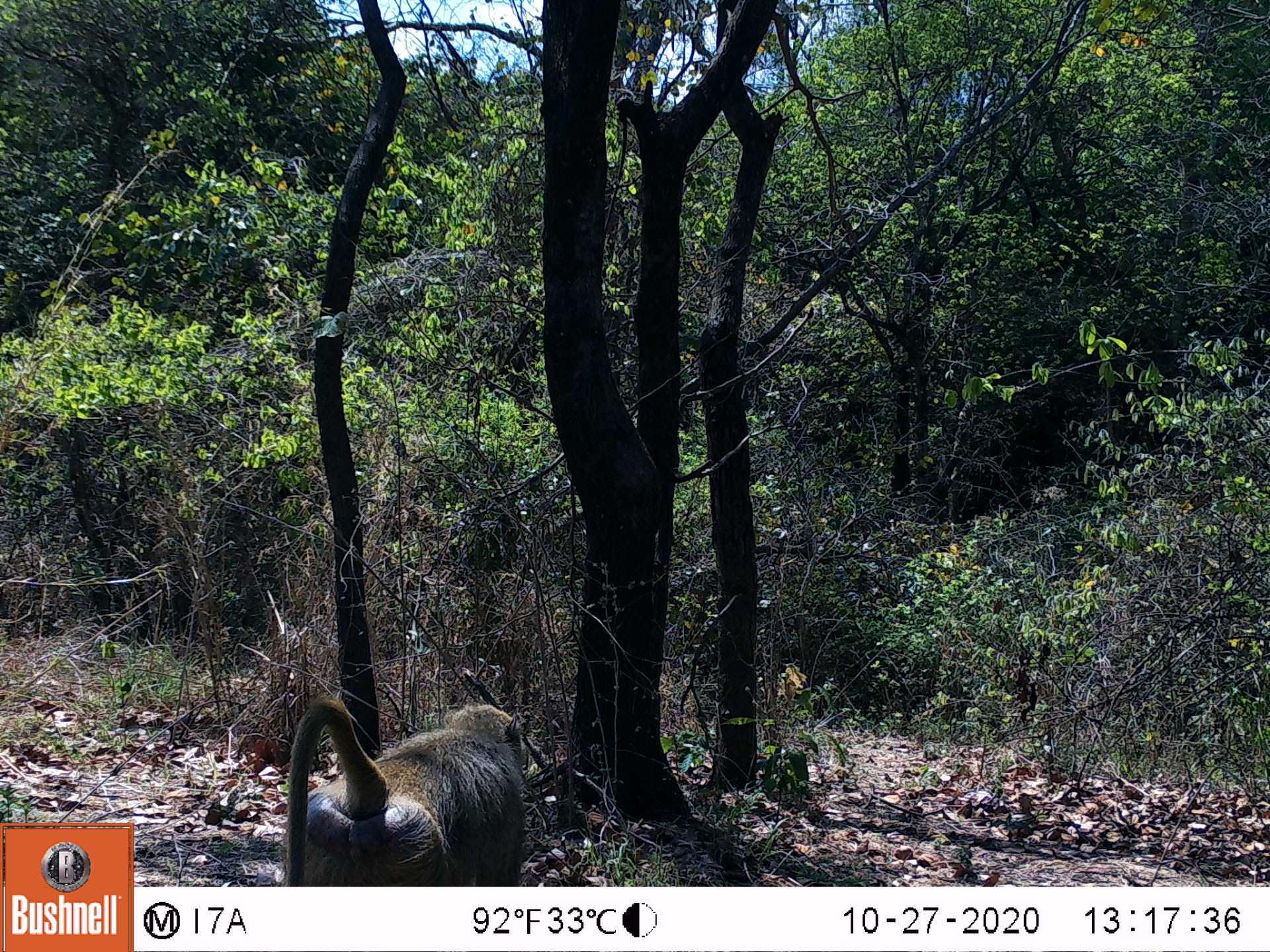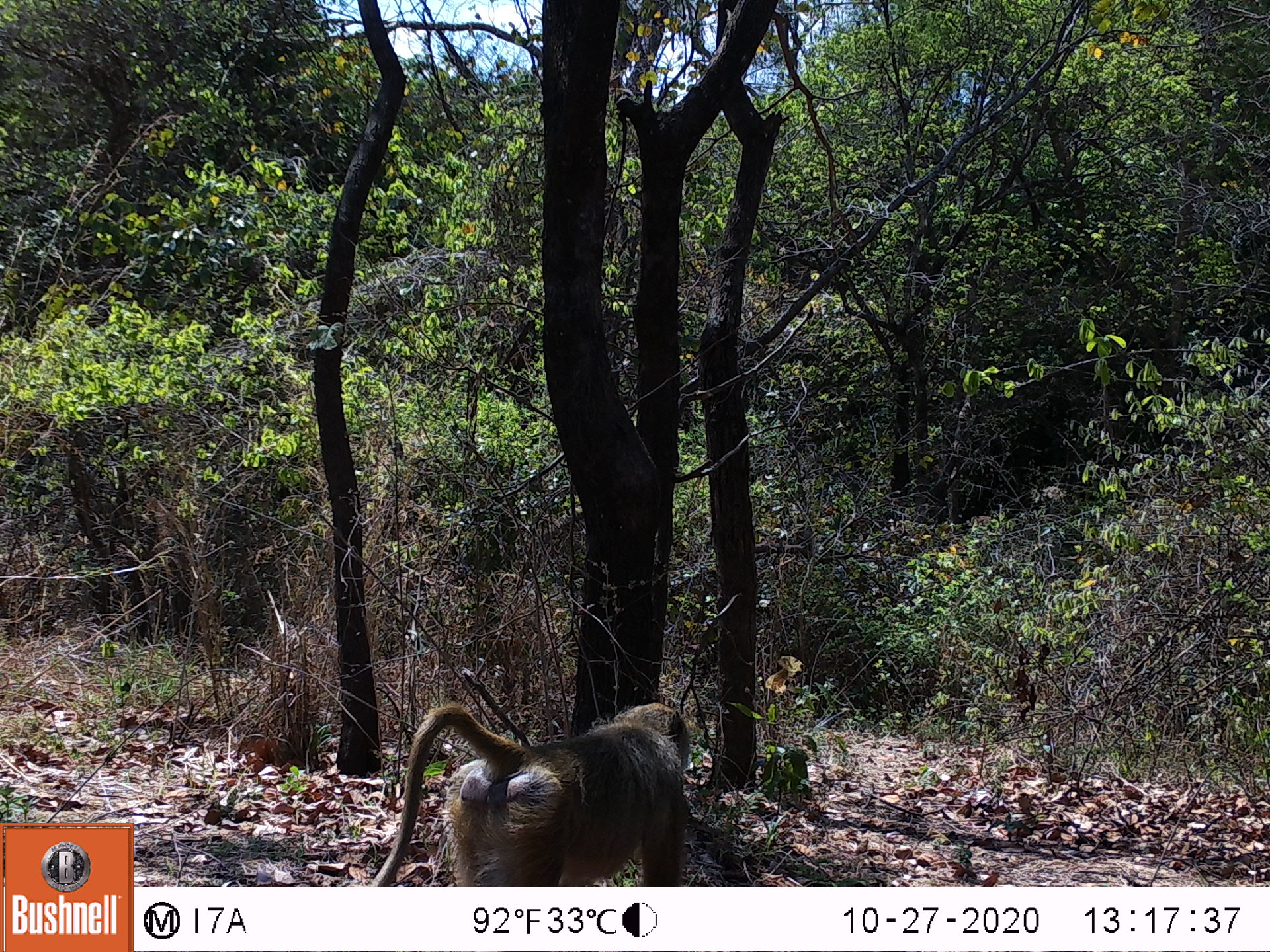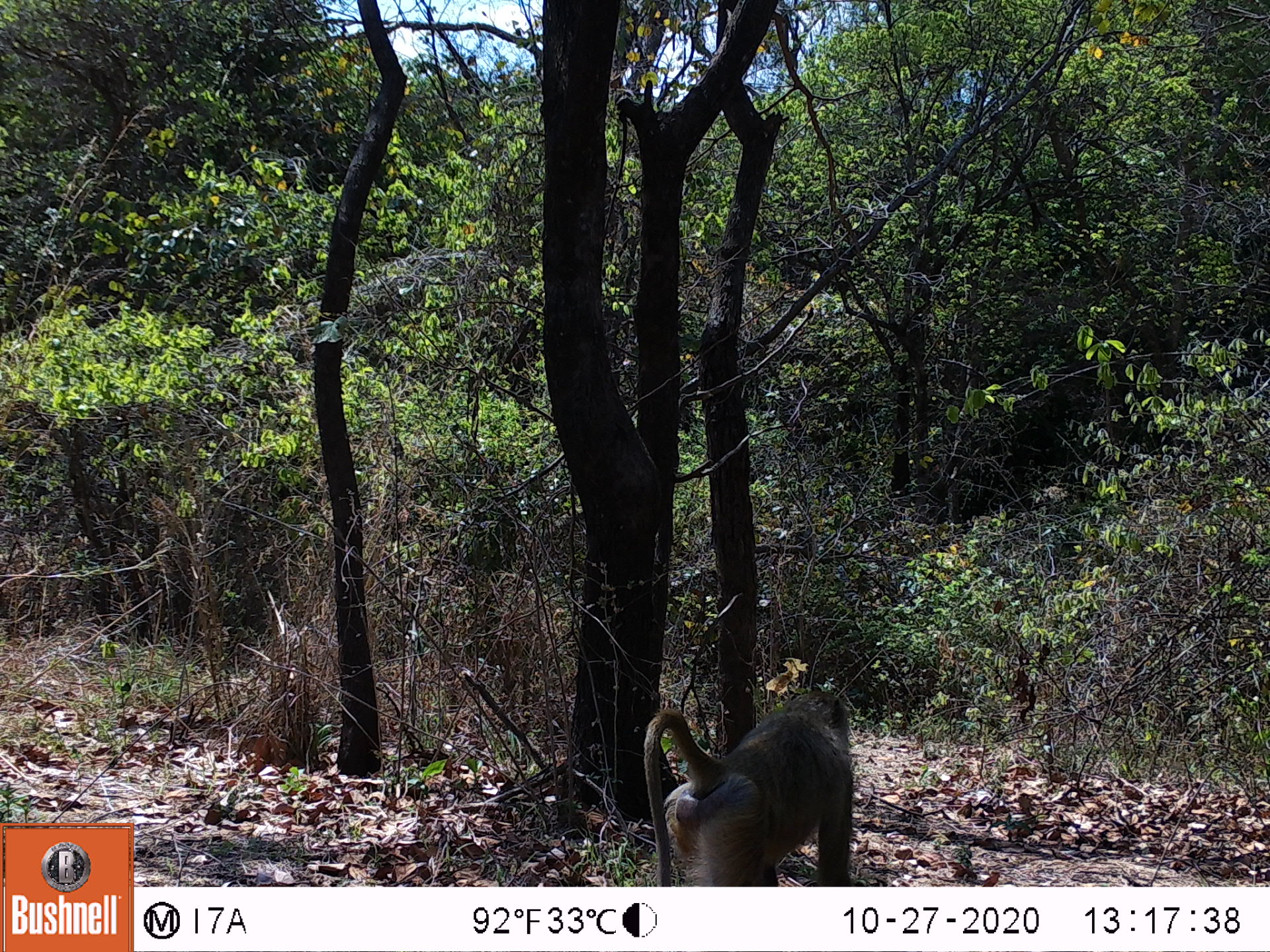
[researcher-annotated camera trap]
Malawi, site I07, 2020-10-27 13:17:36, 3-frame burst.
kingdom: Animalia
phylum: Chordata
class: Mammalia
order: Primates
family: Cercopithecidae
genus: Papio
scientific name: Papio cynocephalus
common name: yellow baboon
Yellow baboon (Papio cynocephalus), count 1.